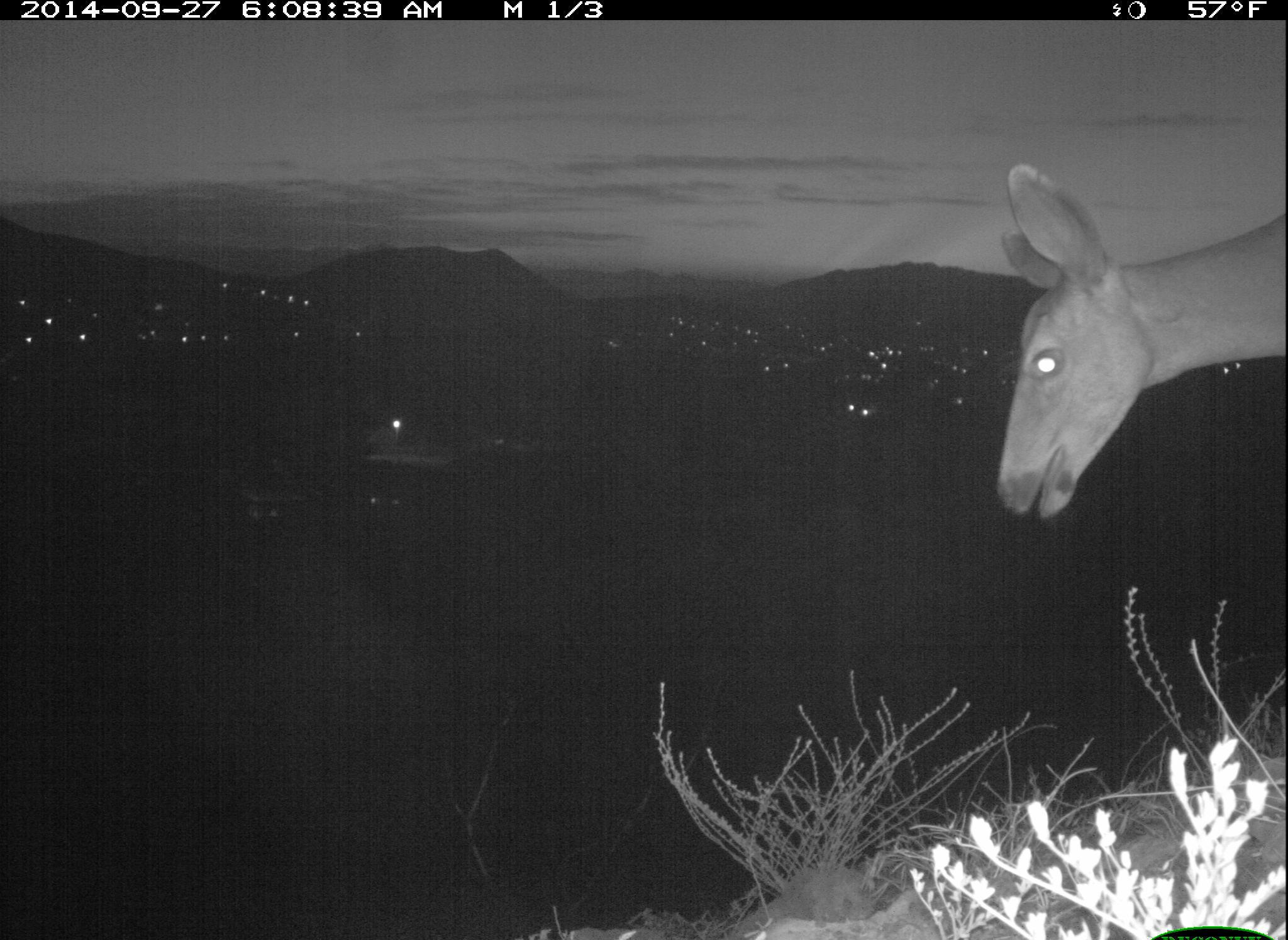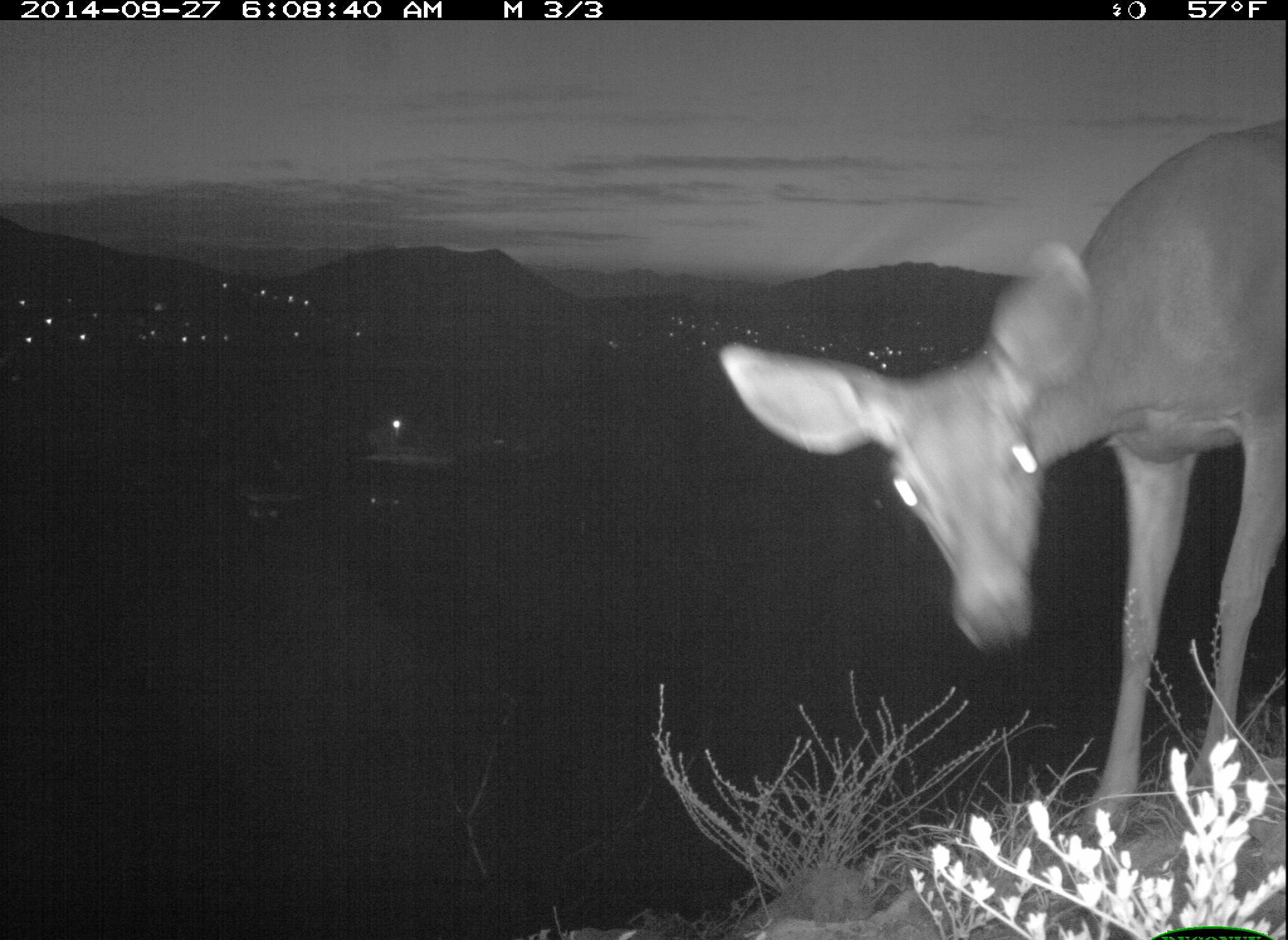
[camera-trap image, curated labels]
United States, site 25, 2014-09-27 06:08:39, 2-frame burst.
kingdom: Animalia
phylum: Chordata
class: Mammalia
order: Artiodactyla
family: Cervidae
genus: Odocoileus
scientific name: Odocoileus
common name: deer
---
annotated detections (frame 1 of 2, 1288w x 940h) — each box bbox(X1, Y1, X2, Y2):
deer: bbox(994, 163, 1288, 525)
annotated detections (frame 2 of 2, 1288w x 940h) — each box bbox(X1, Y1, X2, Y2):
deer: bbox(716, 115, 1288, 845)